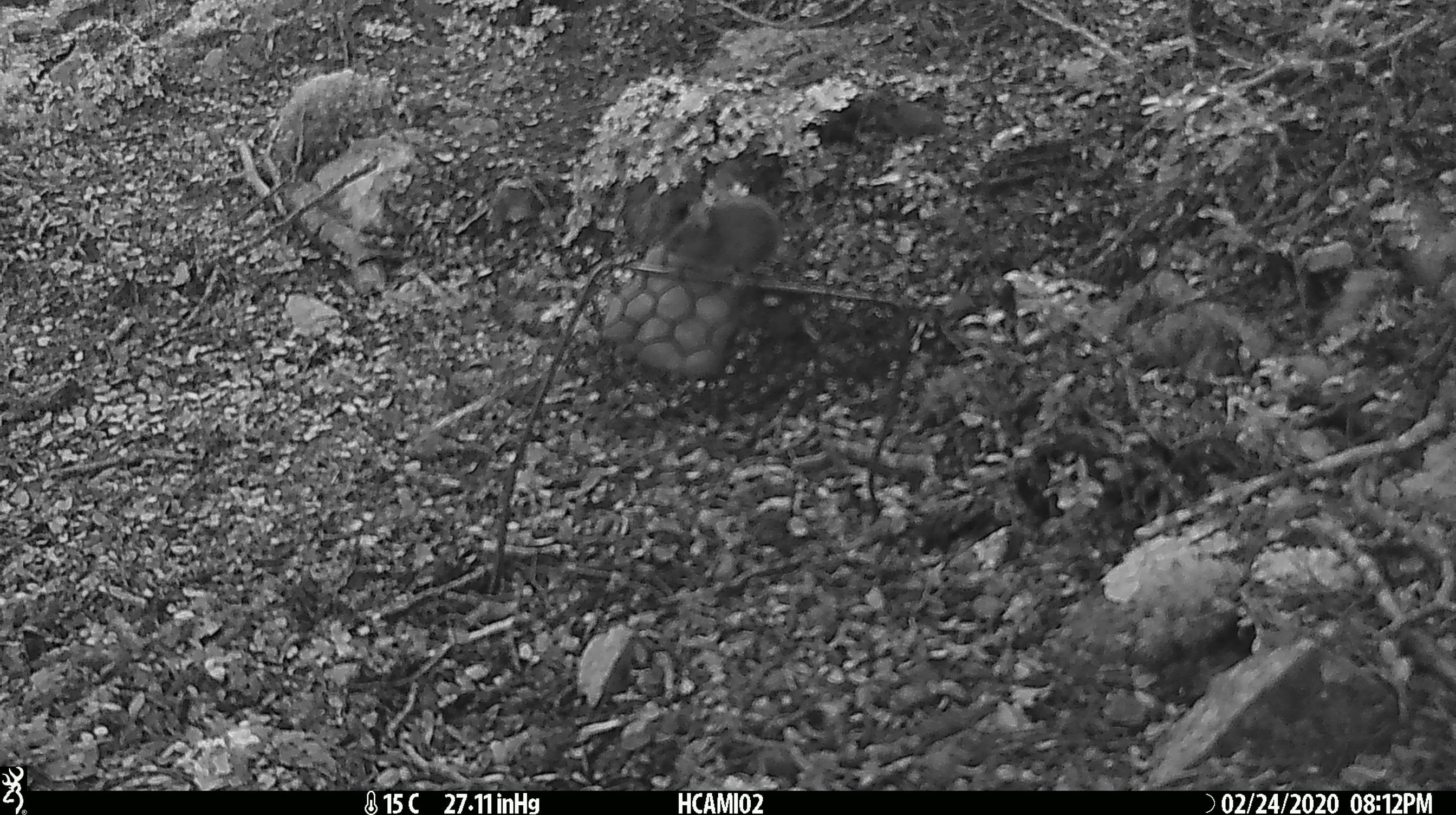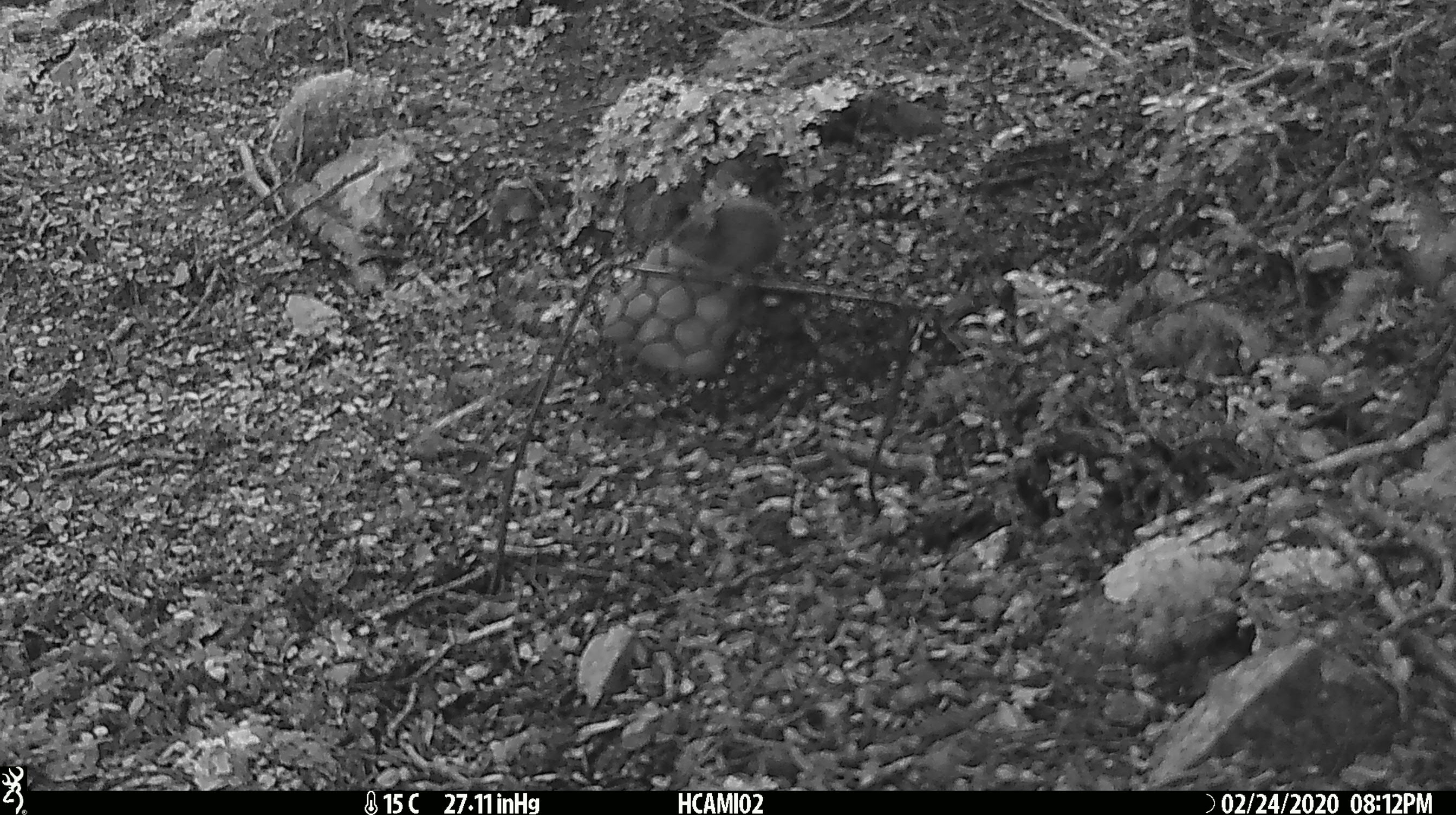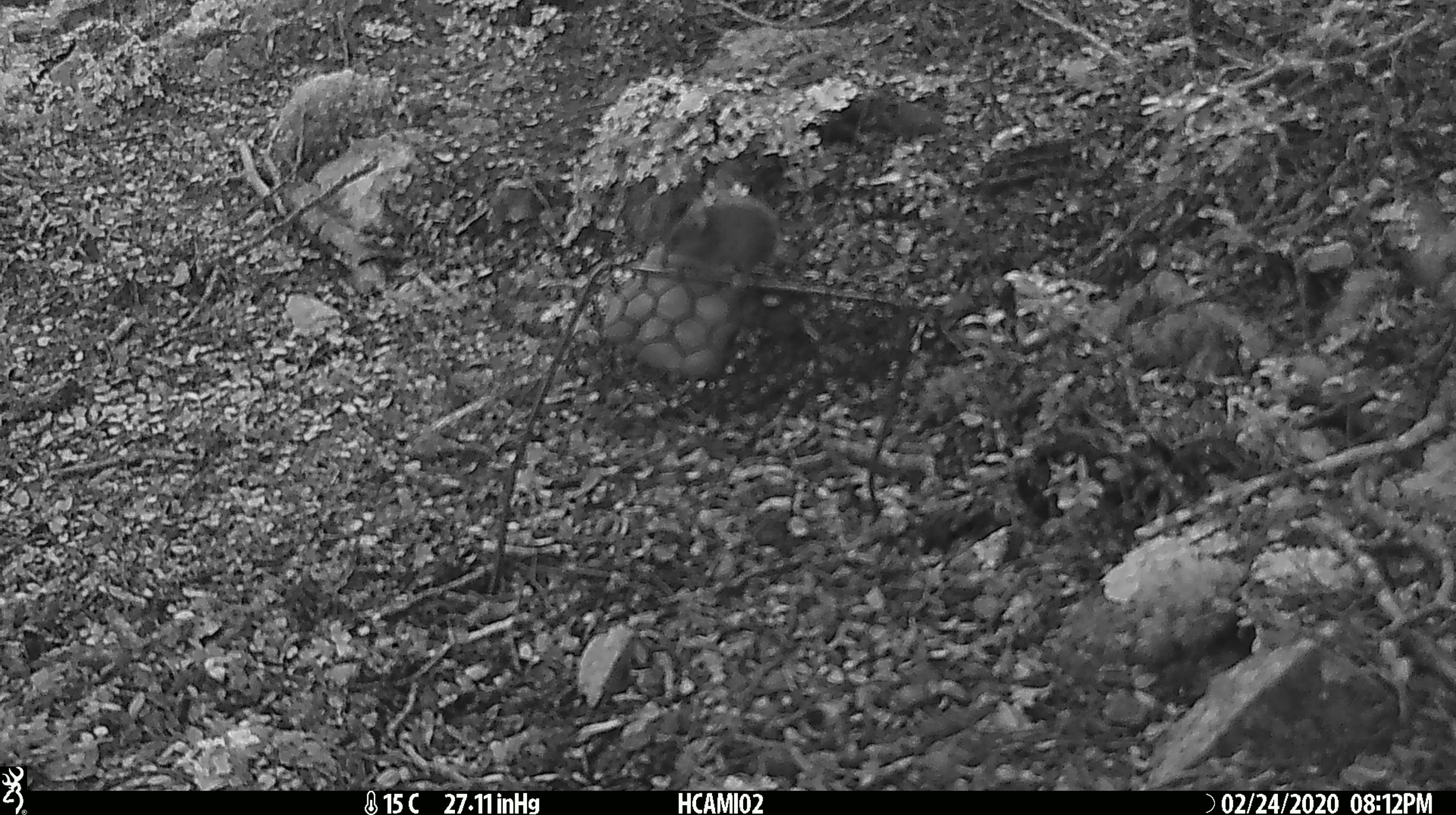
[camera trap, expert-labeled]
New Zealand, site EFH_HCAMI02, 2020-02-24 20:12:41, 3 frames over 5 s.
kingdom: Animalia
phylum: Chordata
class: Mammalia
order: Rodentia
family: Muridae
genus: Mus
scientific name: Mus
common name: mouse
Mouse (Mus).